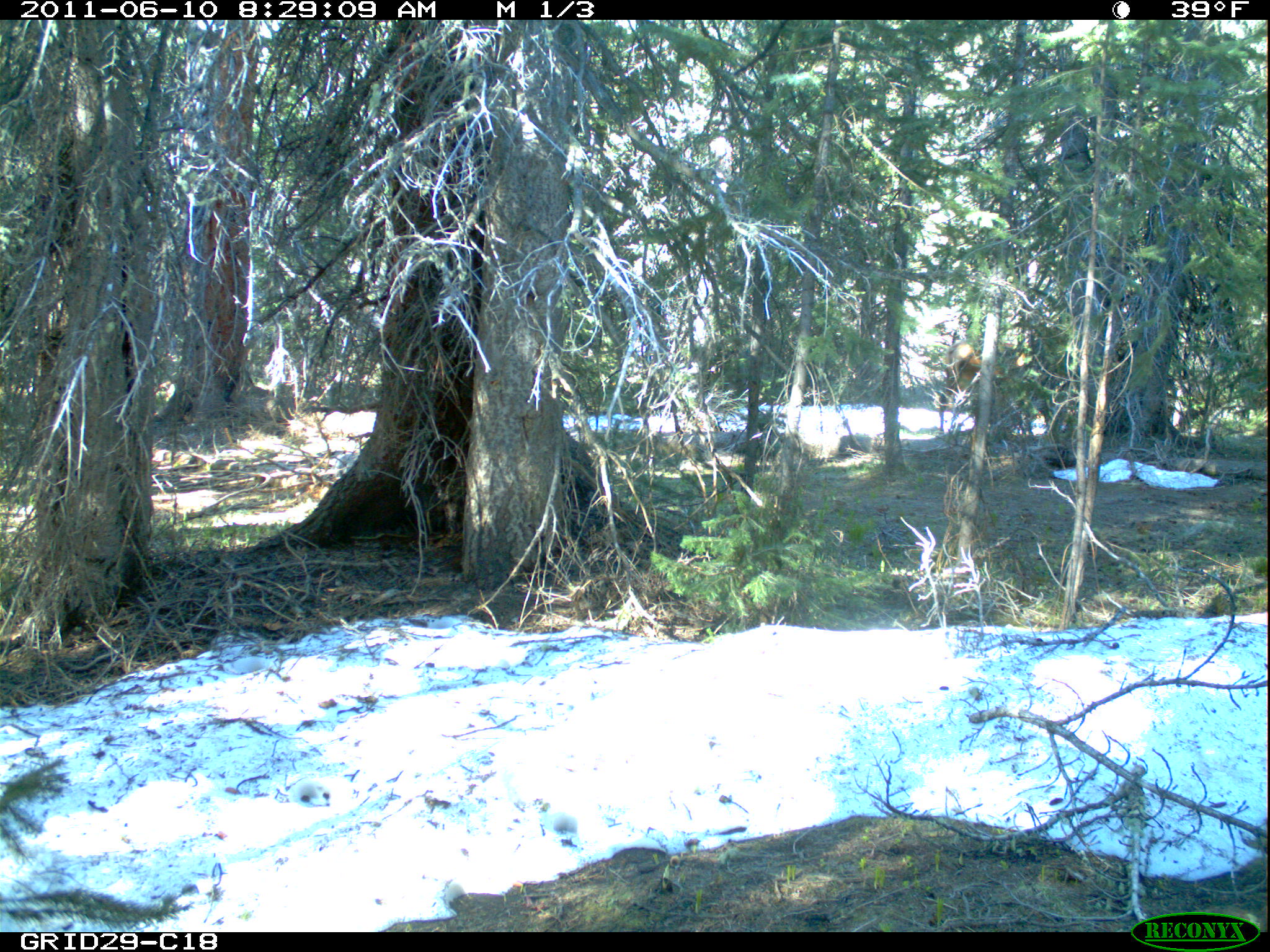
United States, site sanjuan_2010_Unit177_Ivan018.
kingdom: Animalia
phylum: Chordata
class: Mammalia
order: Artiodactyla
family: Cervidae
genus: Cervus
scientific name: Cervus elaphus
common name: red deer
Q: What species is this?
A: Cervus elaphus (red deer).